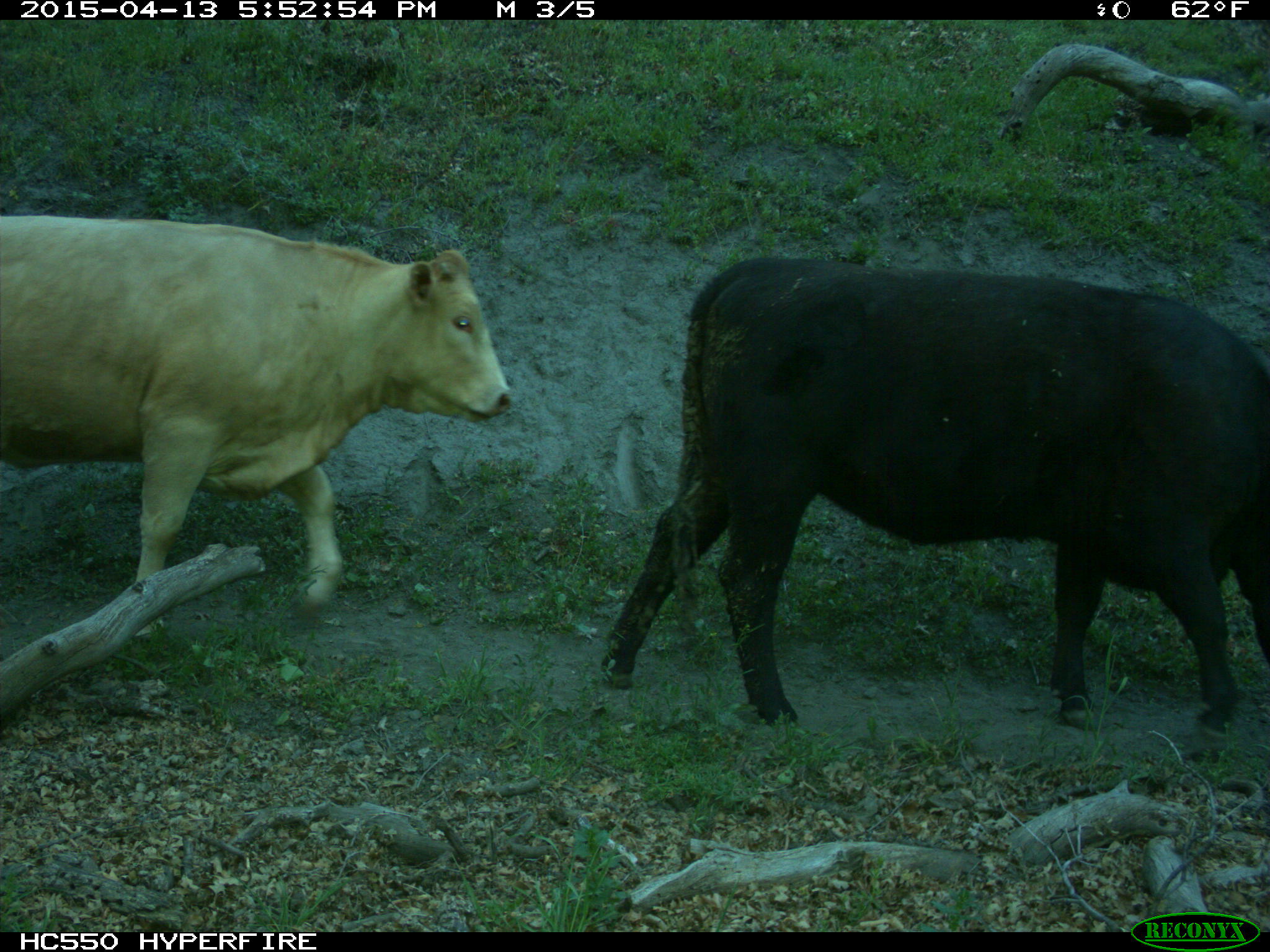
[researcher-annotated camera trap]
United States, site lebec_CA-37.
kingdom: Animalia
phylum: Chordata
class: Mammalia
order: Artiodactyla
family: Bovidae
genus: Bos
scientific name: Bos taurus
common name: domestic cow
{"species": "Bos taurus (domestic cow)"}